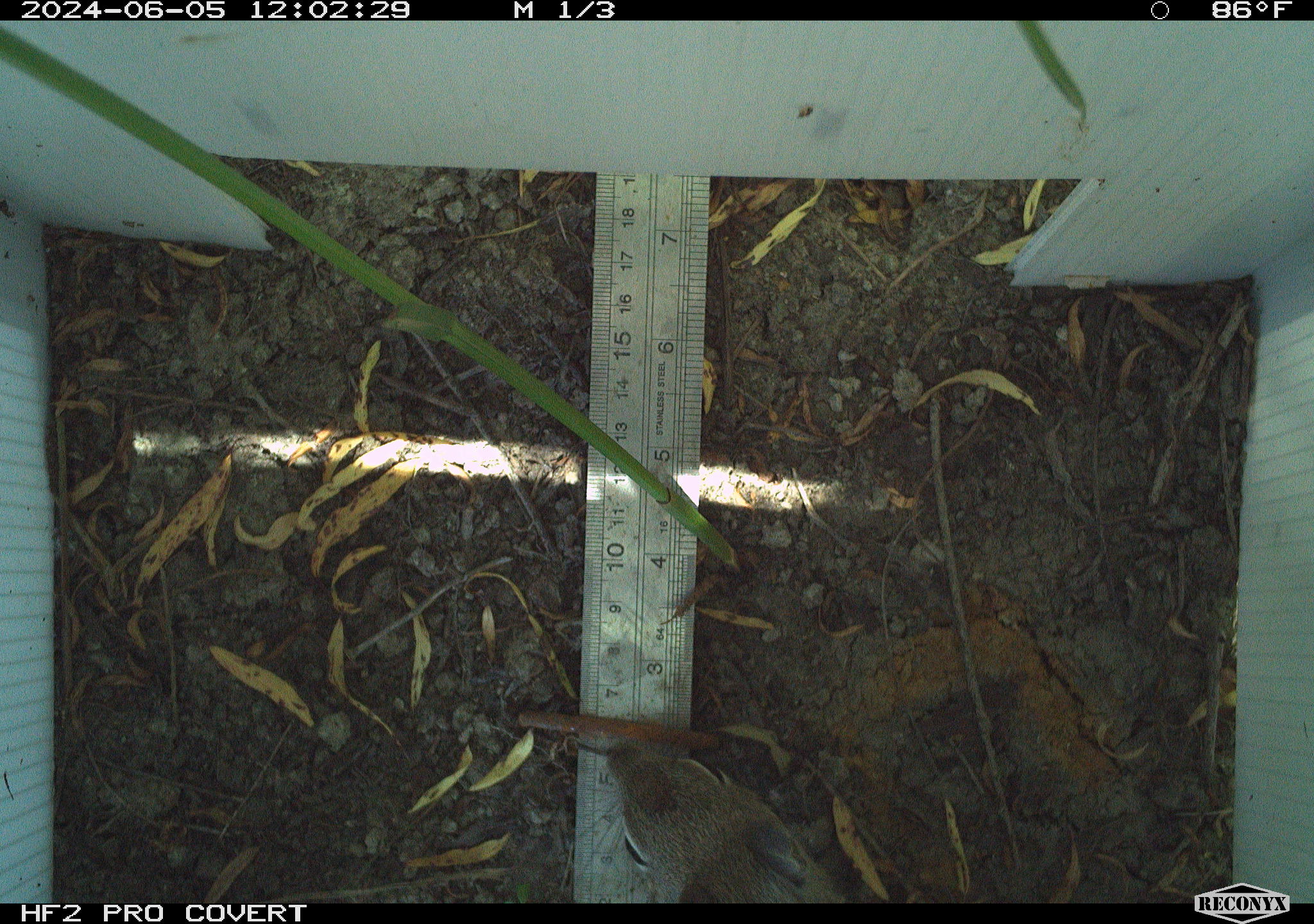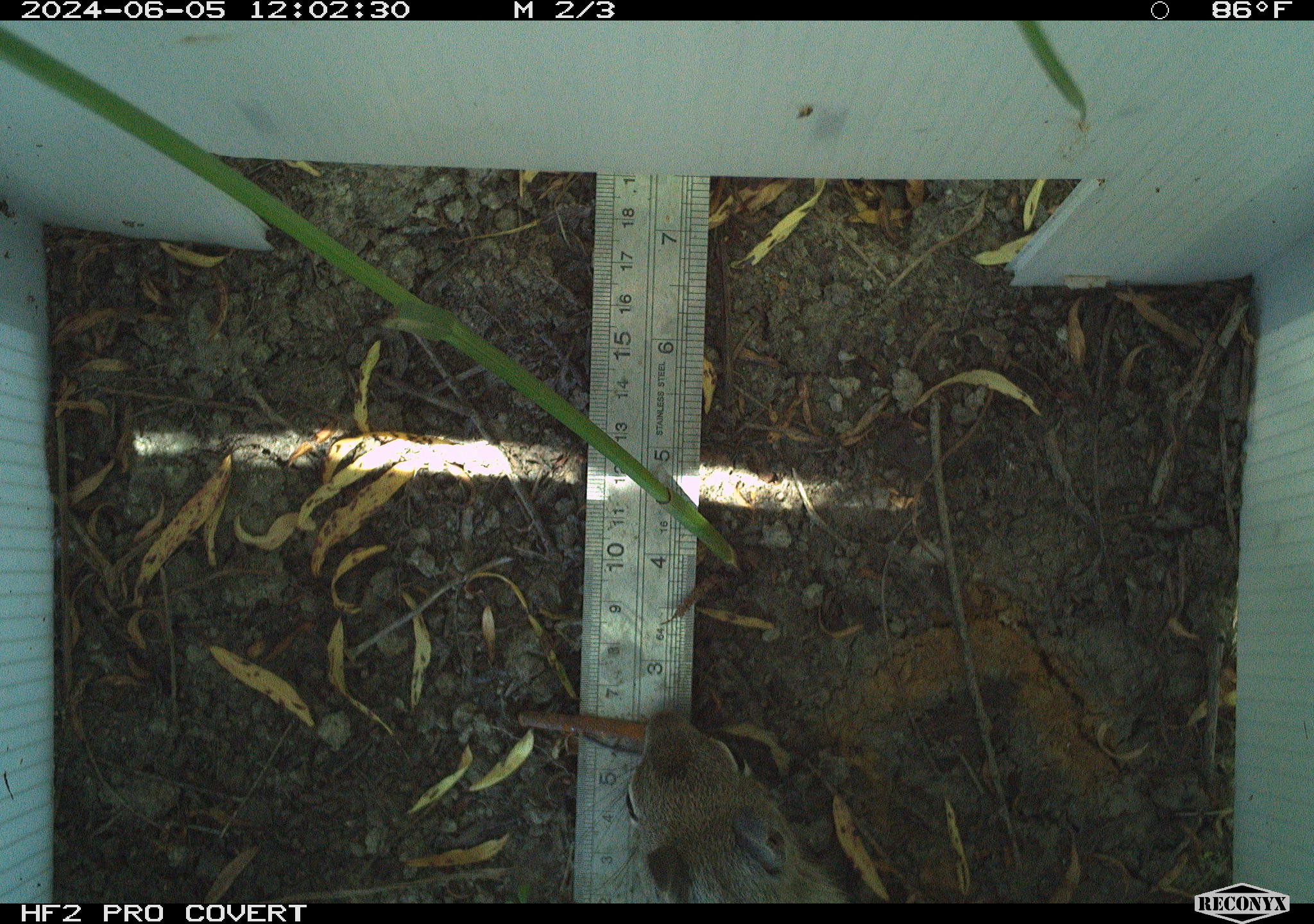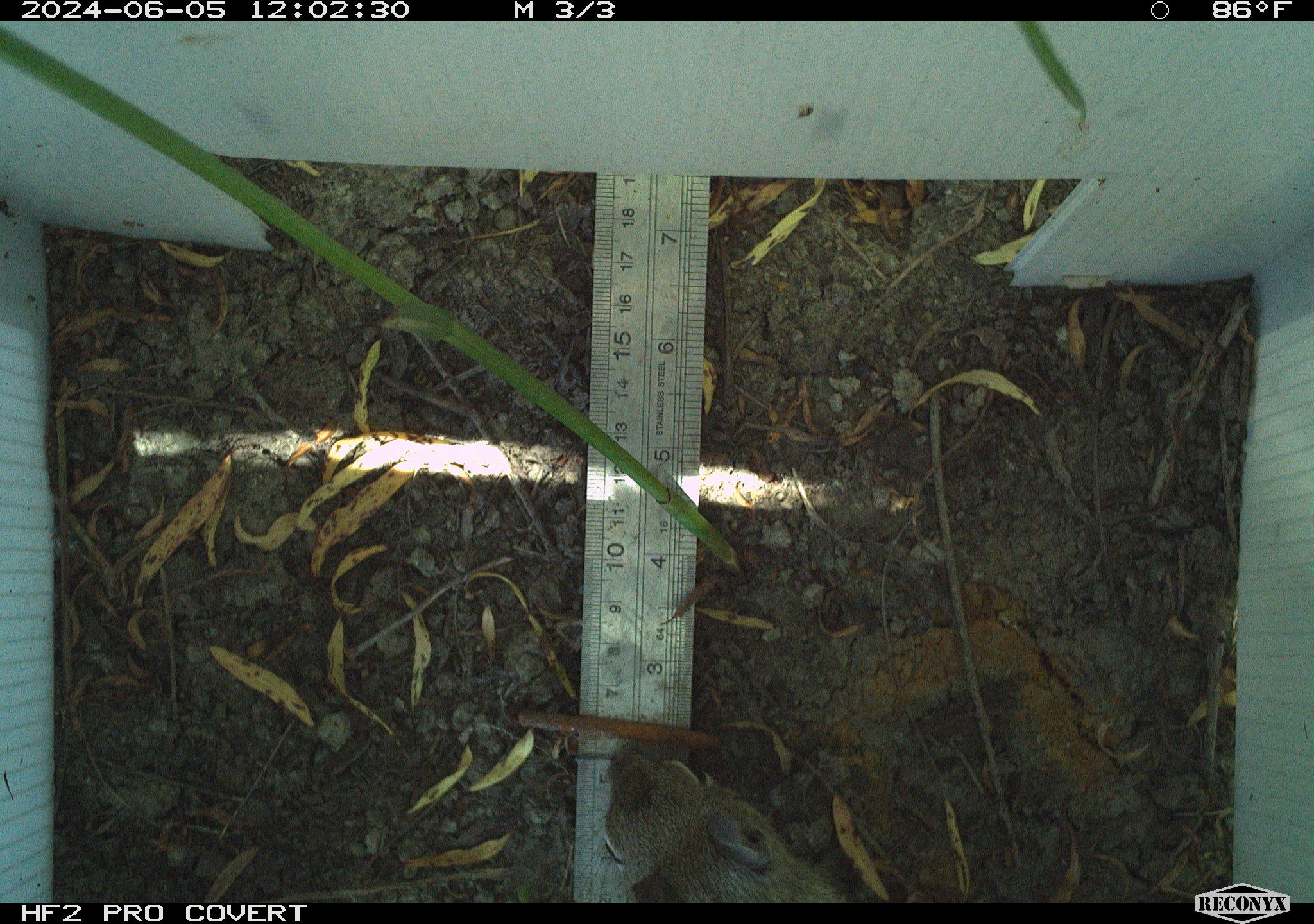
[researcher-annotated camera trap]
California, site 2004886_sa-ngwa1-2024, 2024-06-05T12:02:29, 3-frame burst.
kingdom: Animalia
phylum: Chordata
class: Mammalia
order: Rodentia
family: Sciuridae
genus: Otospermophilus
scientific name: Otospermophilus beecheyi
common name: california ground squirrel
California ground squirrel (Otospermophilus beecheyi).